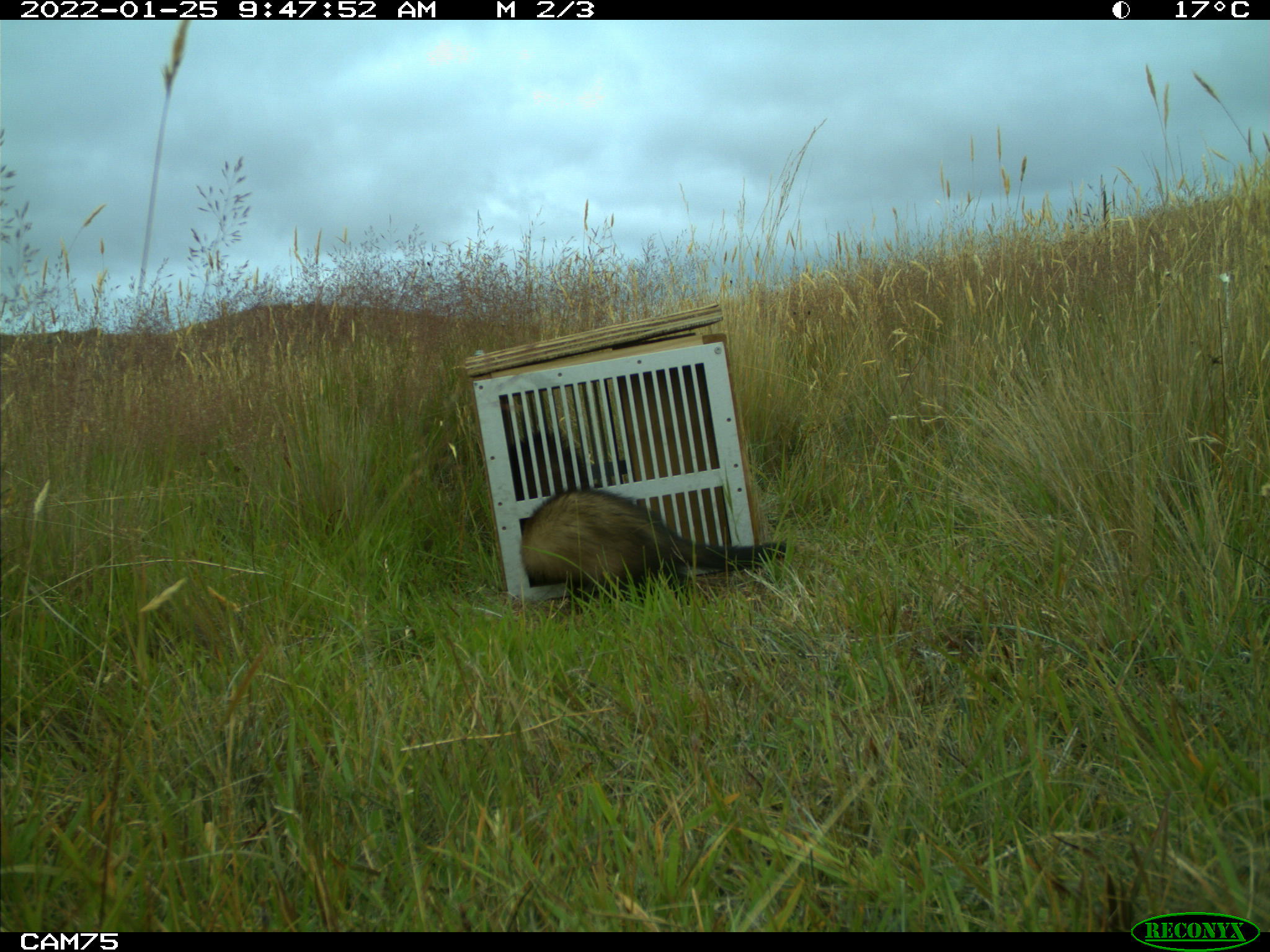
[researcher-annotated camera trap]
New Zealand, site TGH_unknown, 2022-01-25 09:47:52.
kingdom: Animalia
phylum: Chordata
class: Mammalia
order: Carnivora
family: Mustelidae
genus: Mustela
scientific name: Mustela furo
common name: ferret